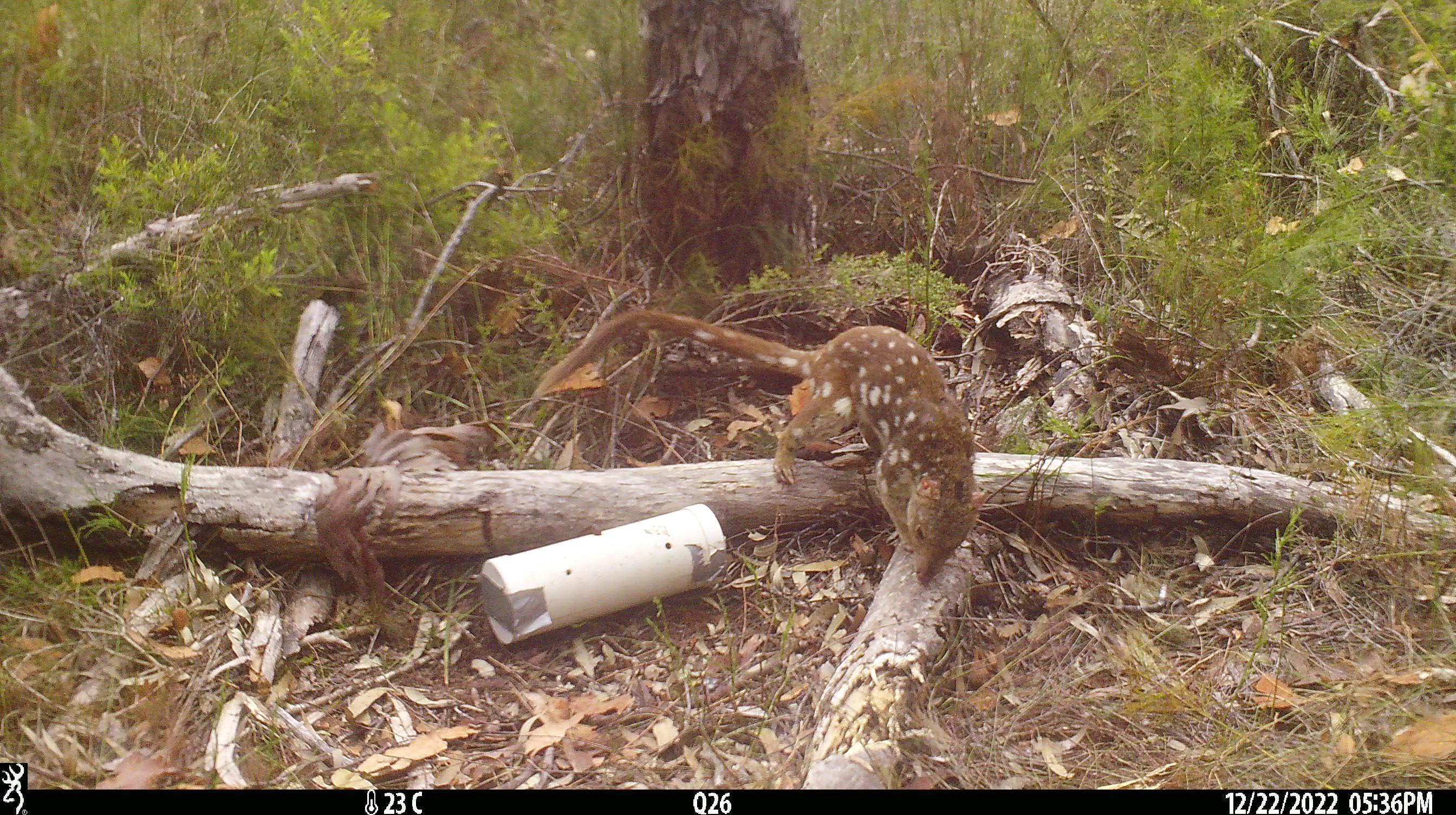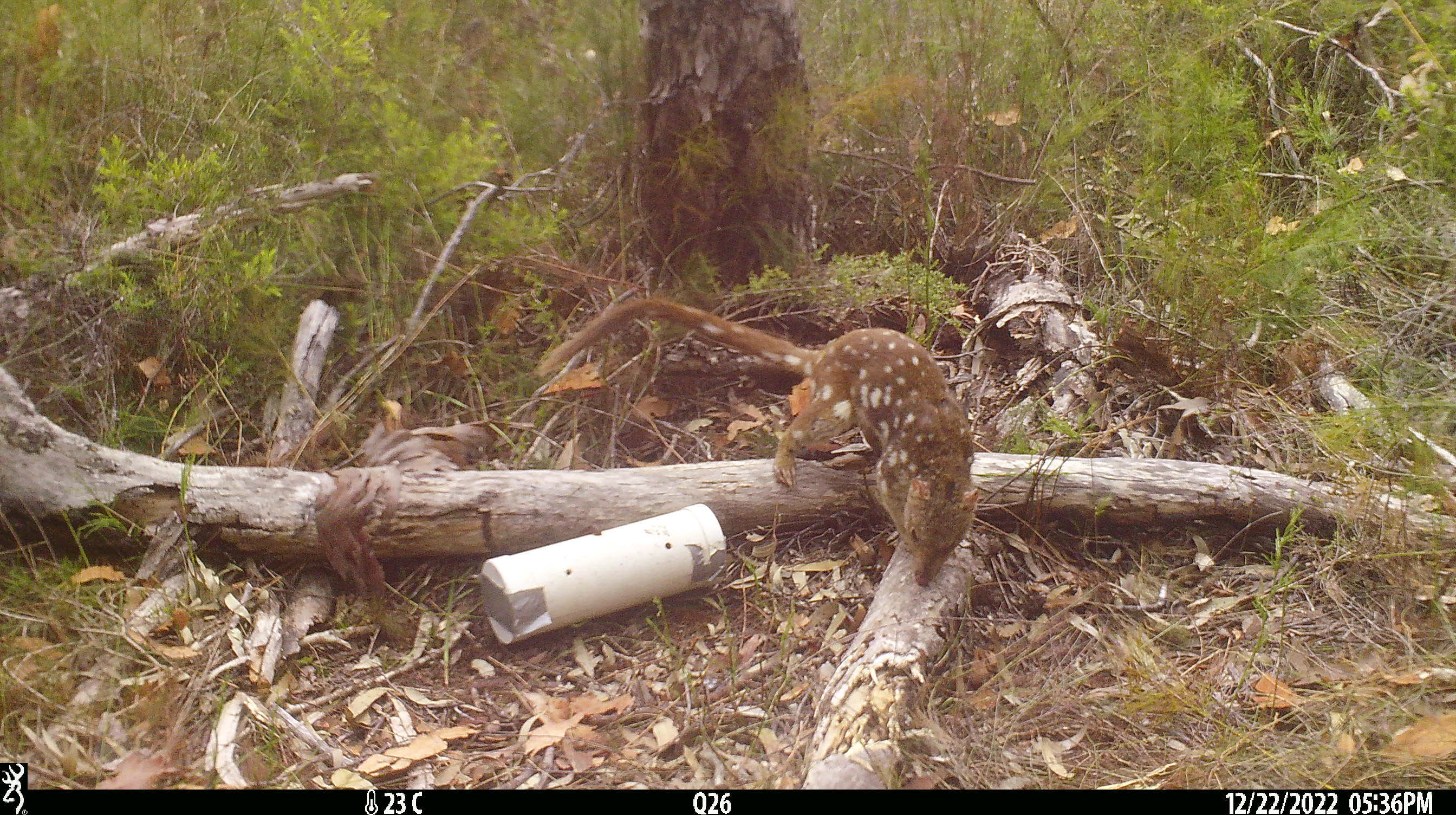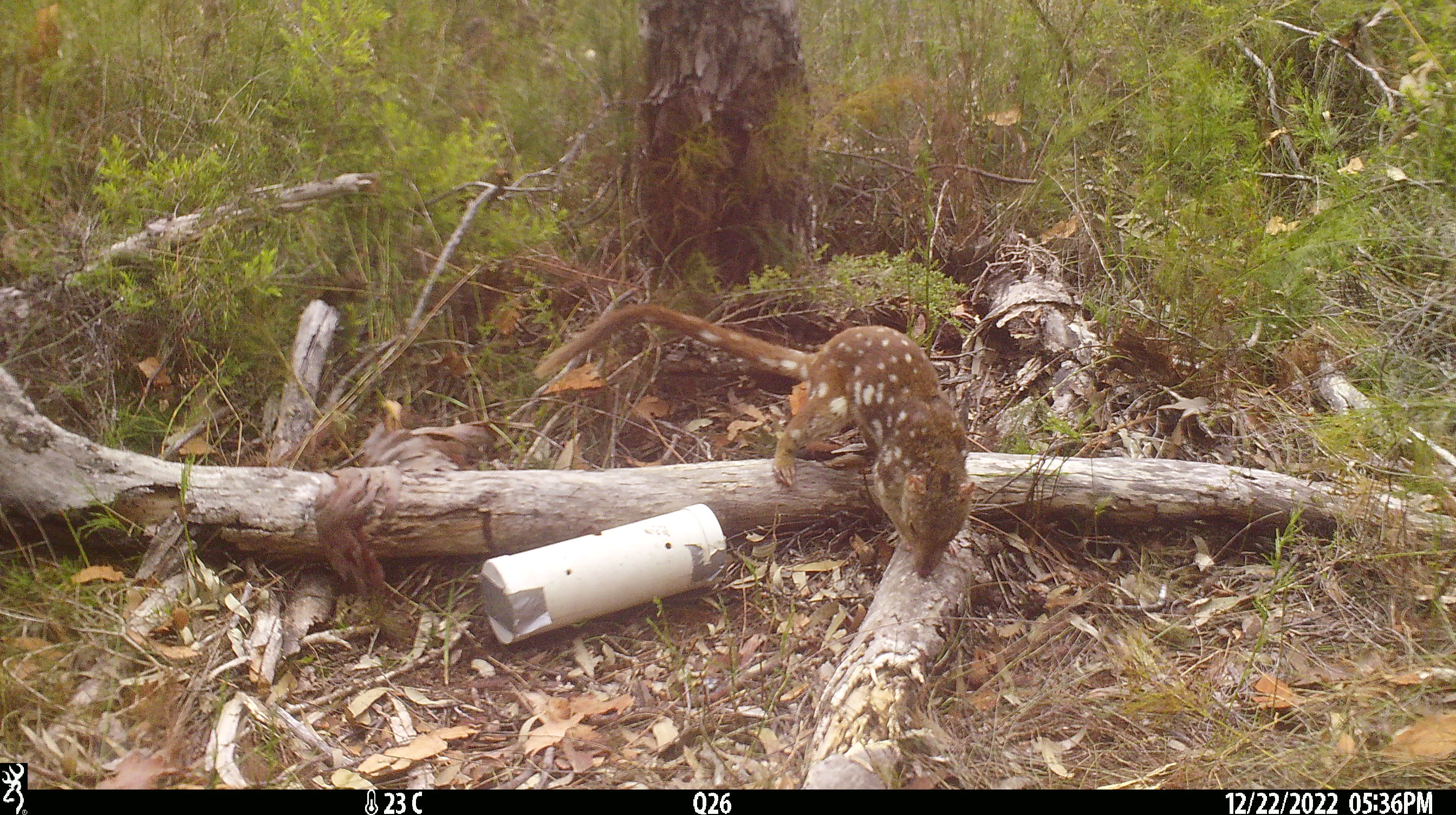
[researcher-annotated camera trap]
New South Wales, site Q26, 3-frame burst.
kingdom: Animalia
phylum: Chordata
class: Mammalia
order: Dasyuromorphia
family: Dasyuridae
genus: Dasyurus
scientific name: Dasyurus maculatus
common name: spotted-tailed quoll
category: quoll